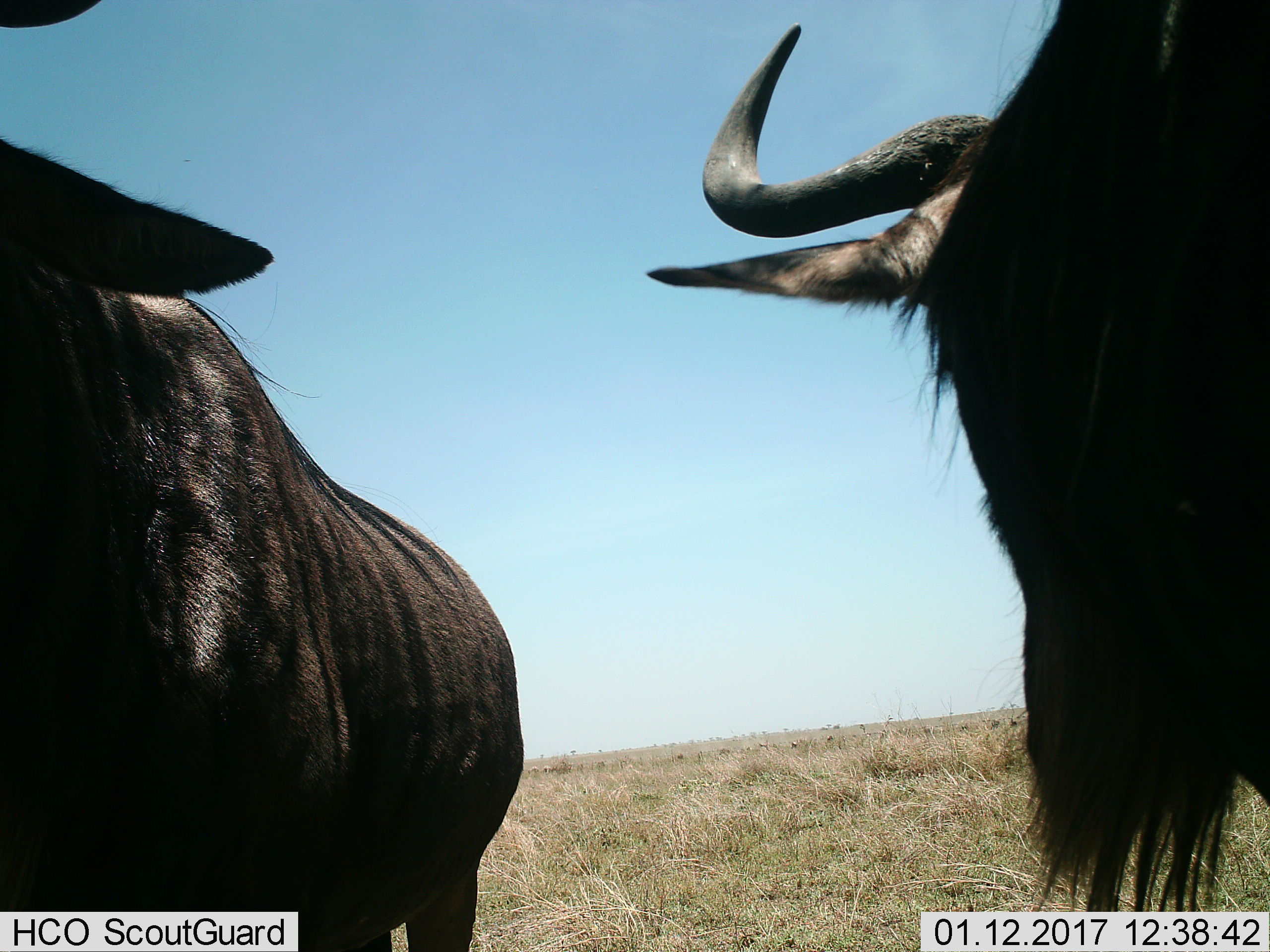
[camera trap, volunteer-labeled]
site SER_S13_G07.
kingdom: Animalia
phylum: Chordata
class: Mammalia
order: Artiodactyla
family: Bovidae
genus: Connochaetes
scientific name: Connochaetes taurinus taurinus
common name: blue wildebeest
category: wildebeestblue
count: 2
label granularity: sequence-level